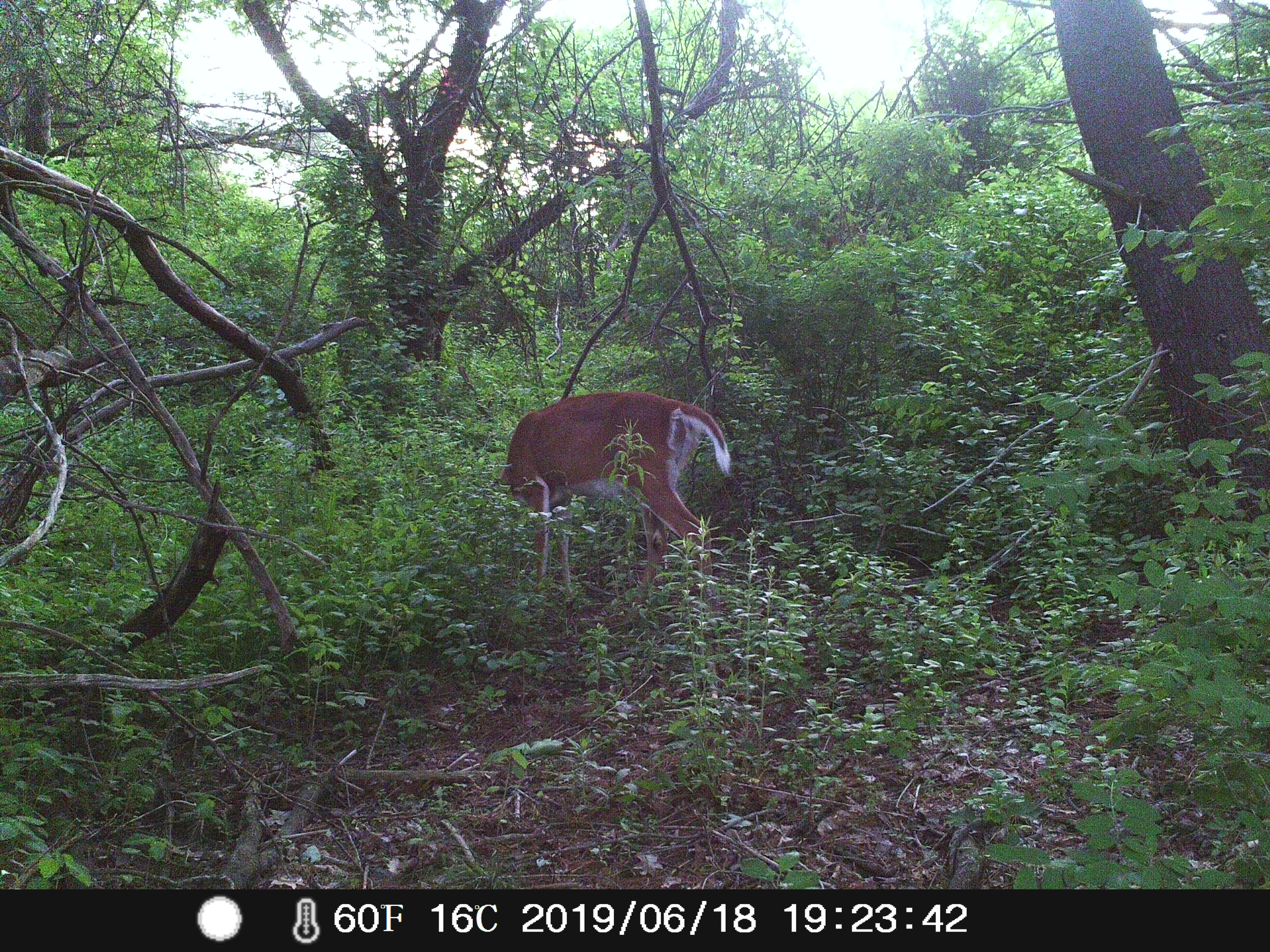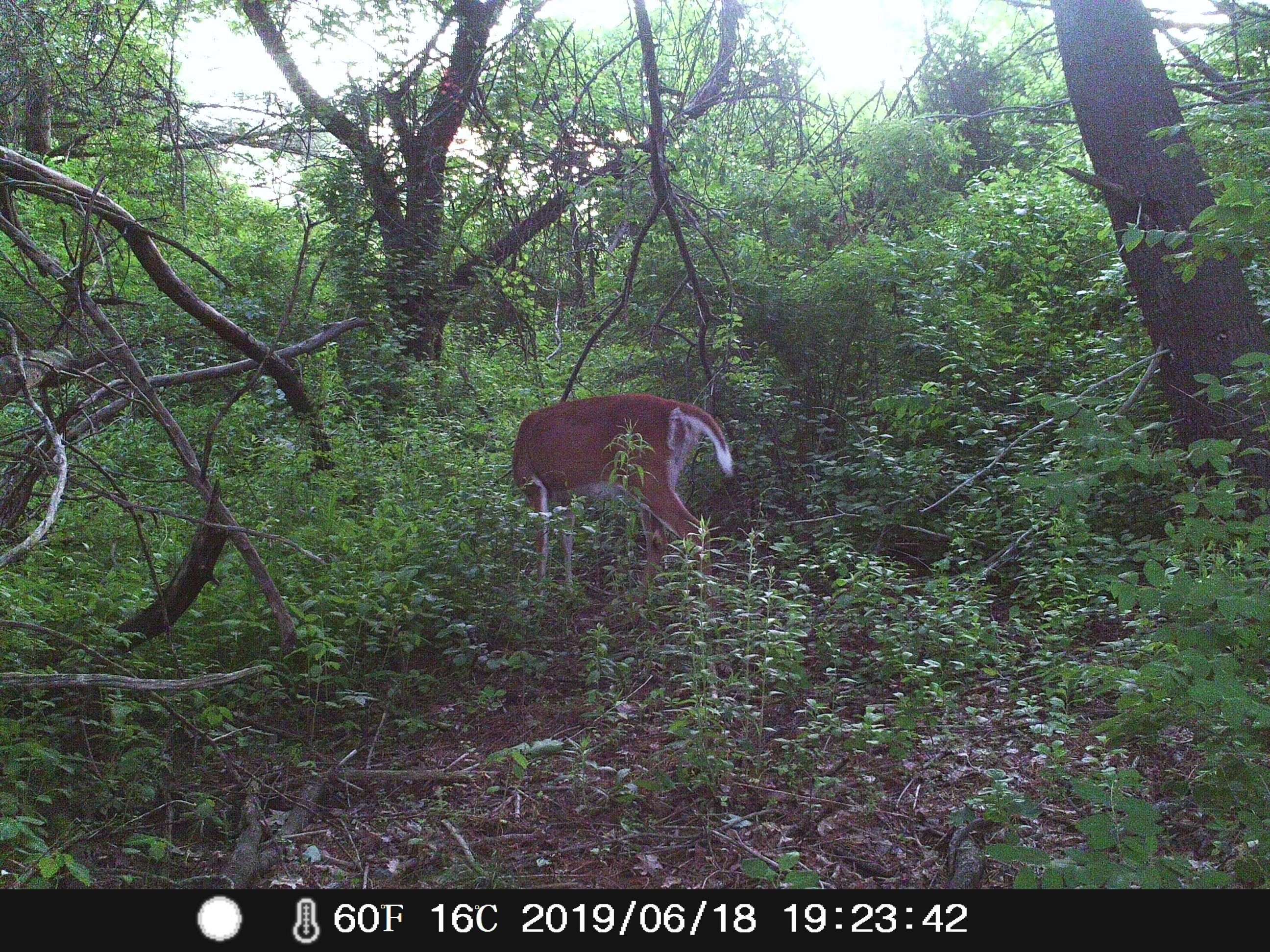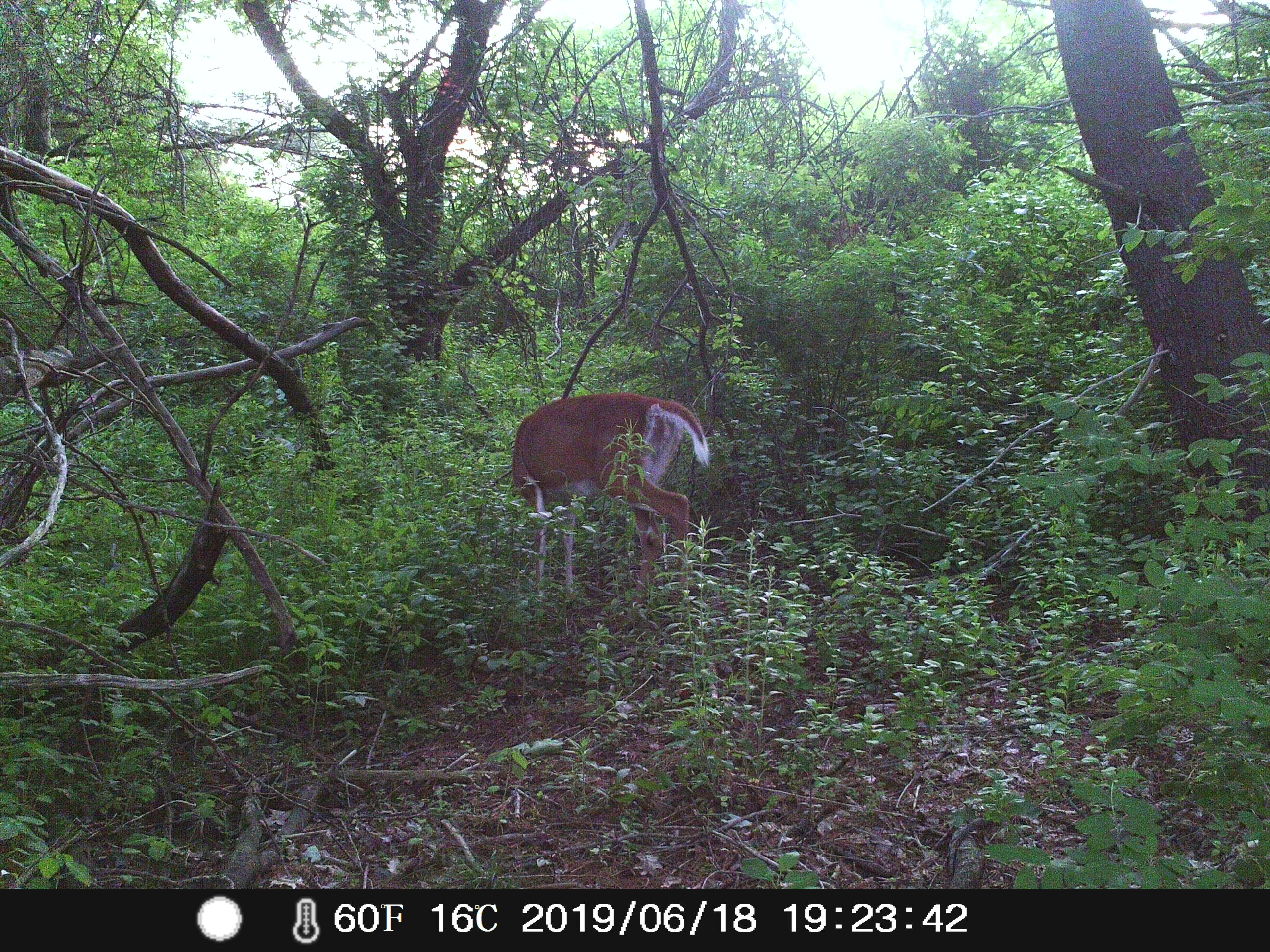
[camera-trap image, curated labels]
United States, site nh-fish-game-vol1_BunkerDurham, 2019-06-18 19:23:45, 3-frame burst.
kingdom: Animalia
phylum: Chordata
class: Mammalia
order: Artiodactyla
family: Cervidae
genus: Odocoileus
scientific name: Odocoileus virginianus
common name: white-tailed deer